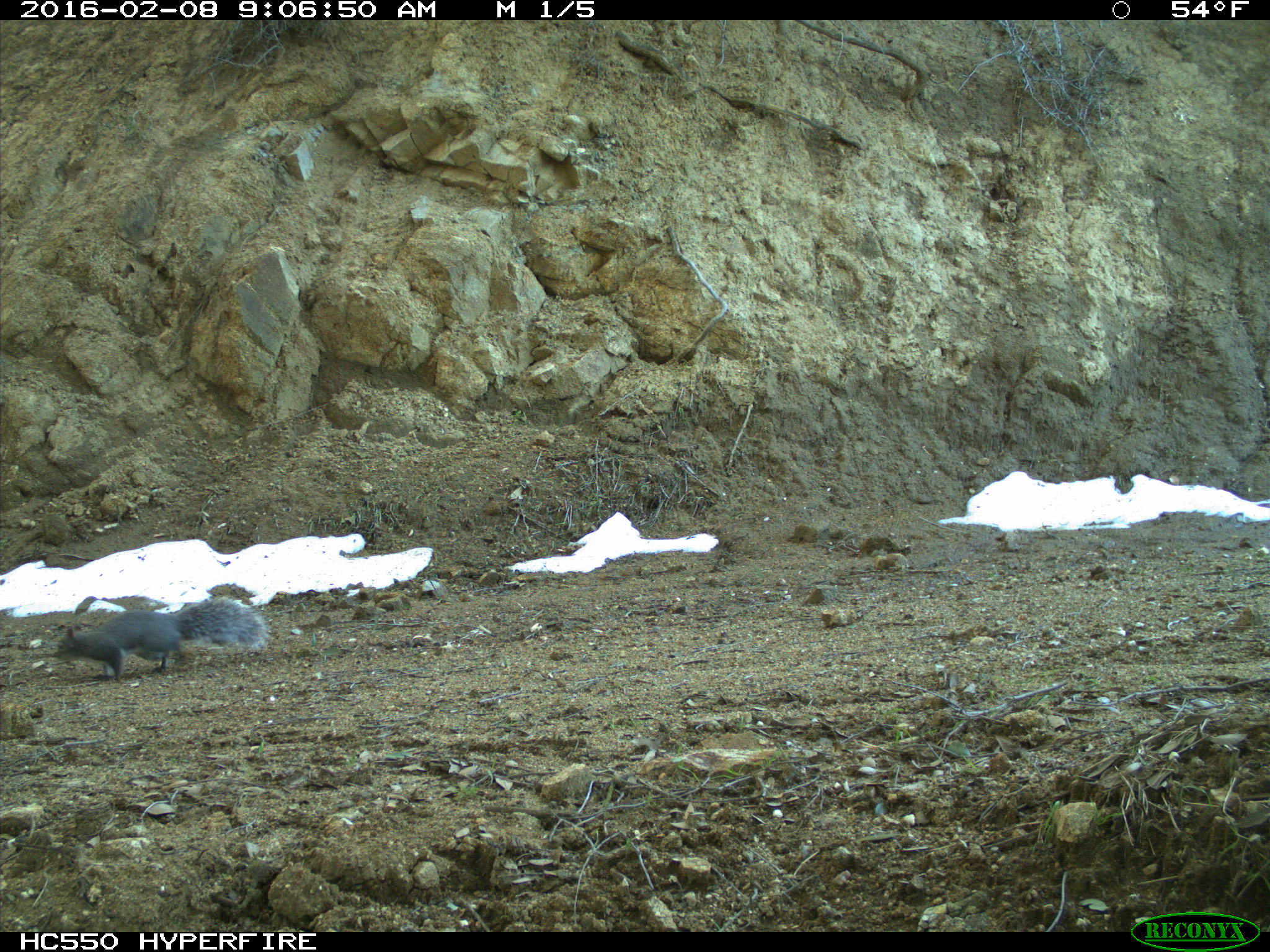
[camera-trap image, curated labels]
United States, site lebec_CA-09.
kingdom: Animalia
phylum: Chordata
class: Mammalia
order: Rodentia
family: Sciuridae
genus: Sciurus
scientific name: Sciurus carolinensis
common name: eastern gray squirrel